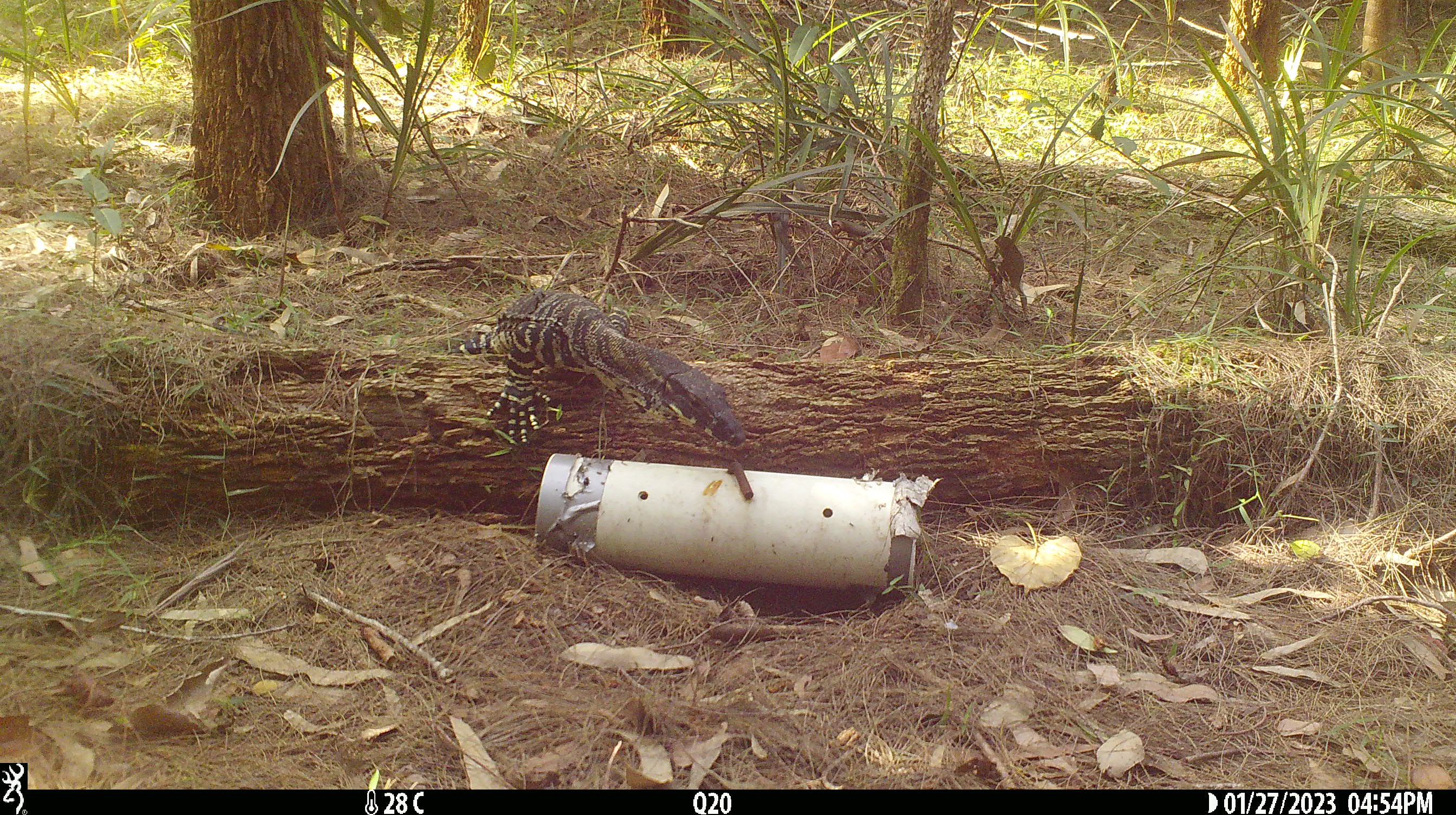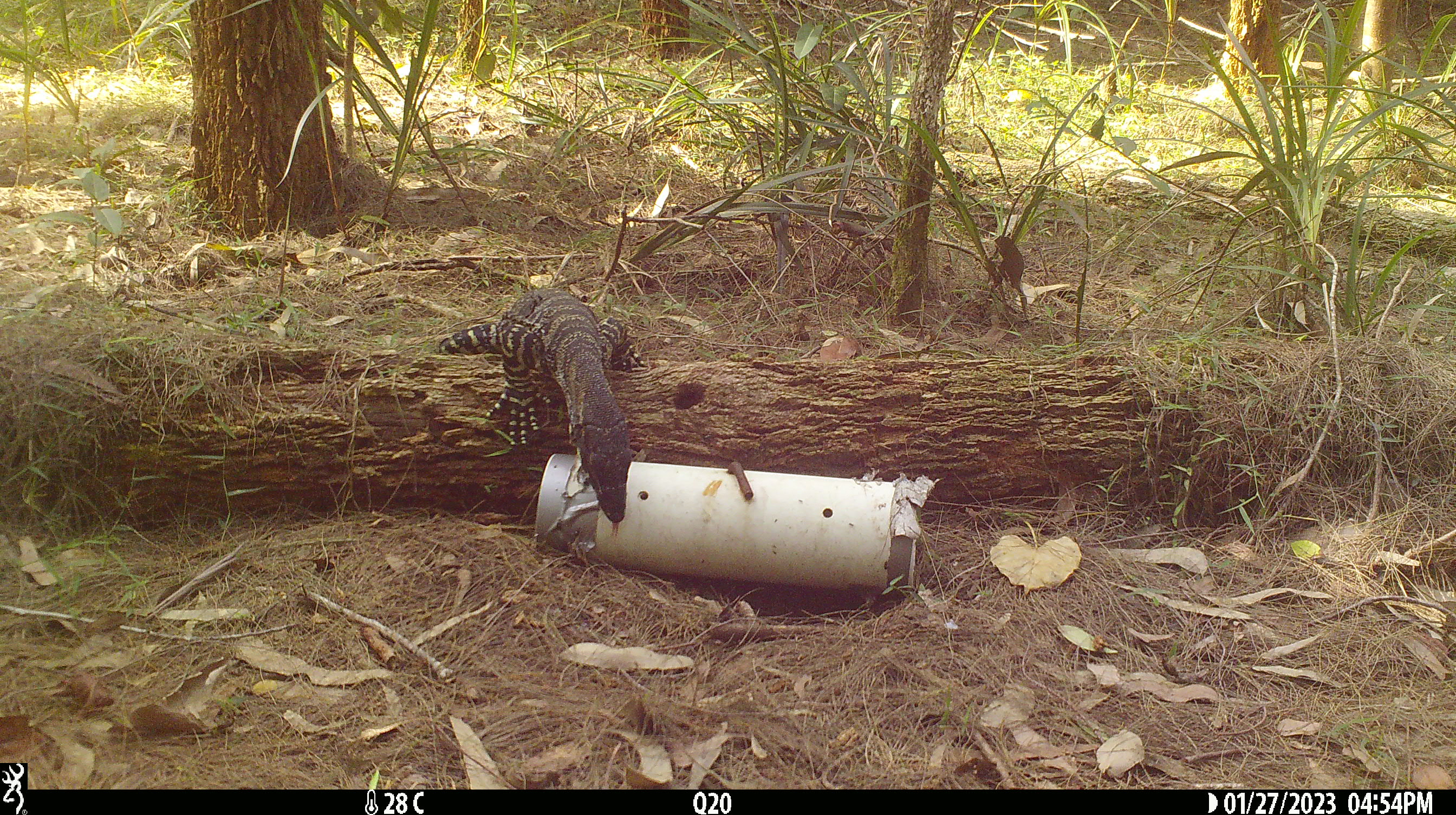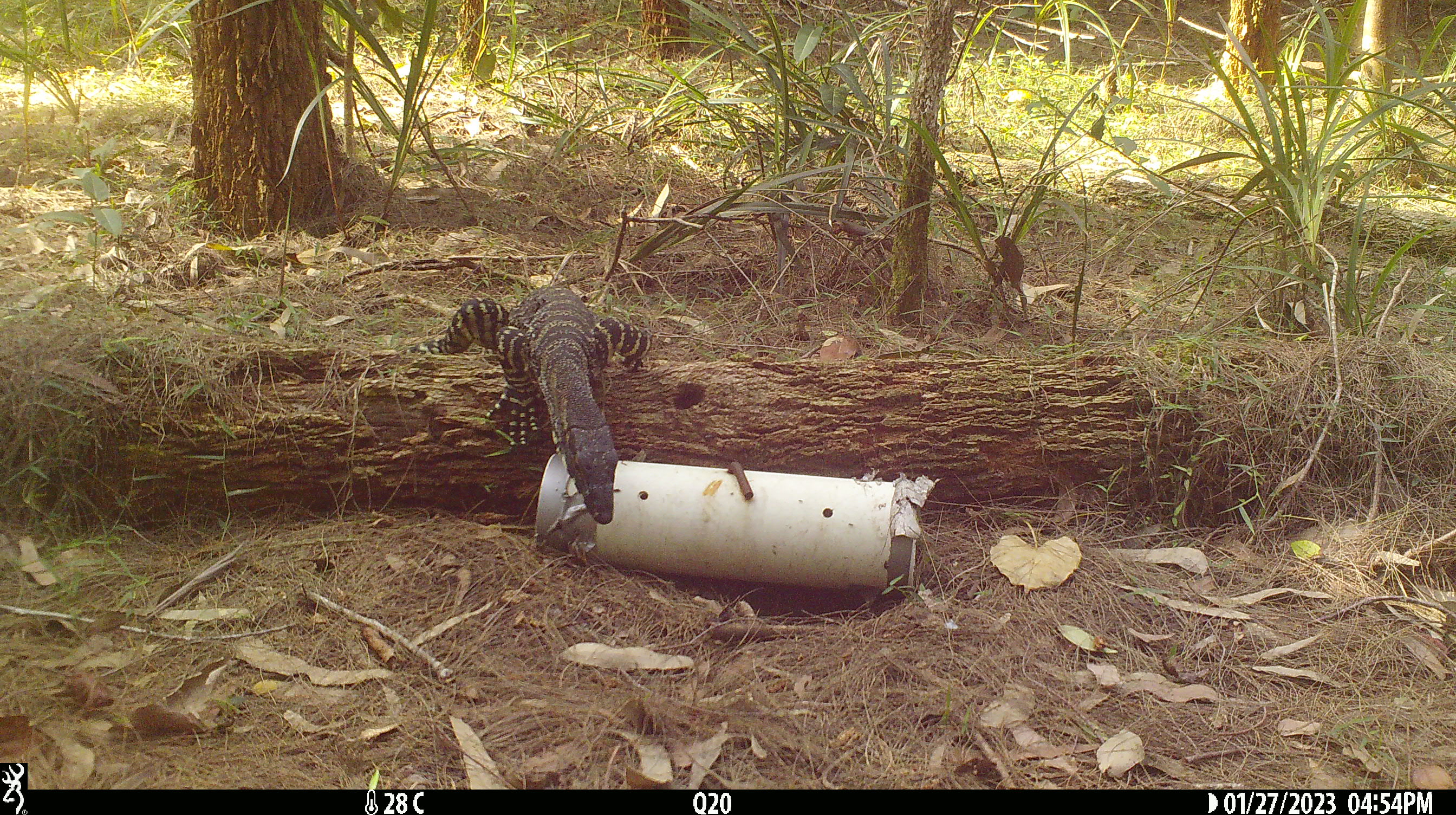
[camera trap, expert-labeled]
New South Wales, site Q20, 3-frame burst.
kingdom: Animalia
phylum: Chordata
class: Reptilia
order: Squamata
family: Varanidae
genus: Varanus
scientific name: Varanus varius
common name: lace monitor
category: goanna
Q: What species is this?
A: Goanna (lace monitor) (Varanus varius).